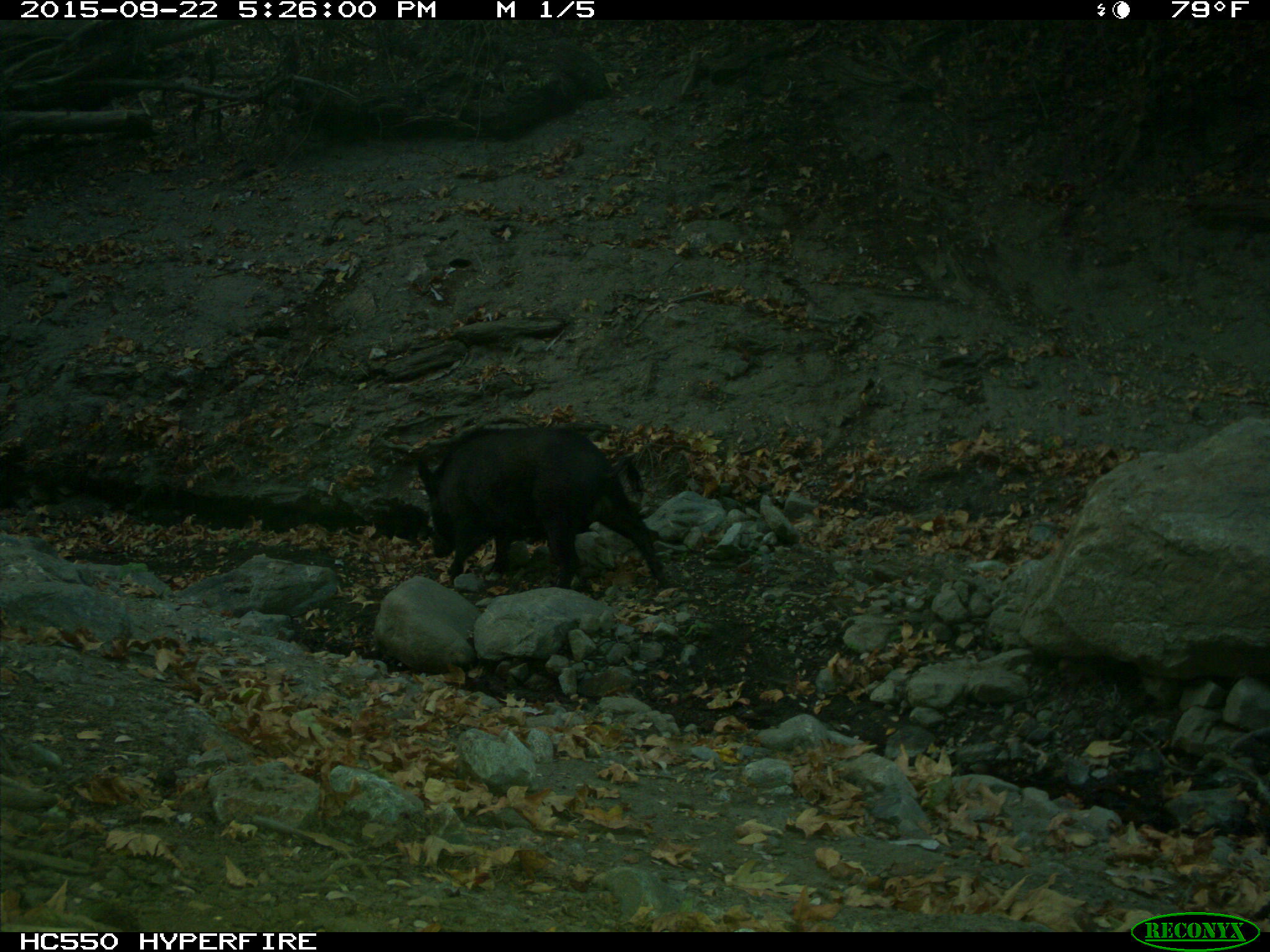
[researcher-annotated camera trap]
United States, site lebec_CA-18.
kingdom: Animalia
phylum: Chordata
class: Mammalia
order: Artiodactyla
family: Suidae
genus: Sus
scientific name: Sus scrofa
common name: wild boar